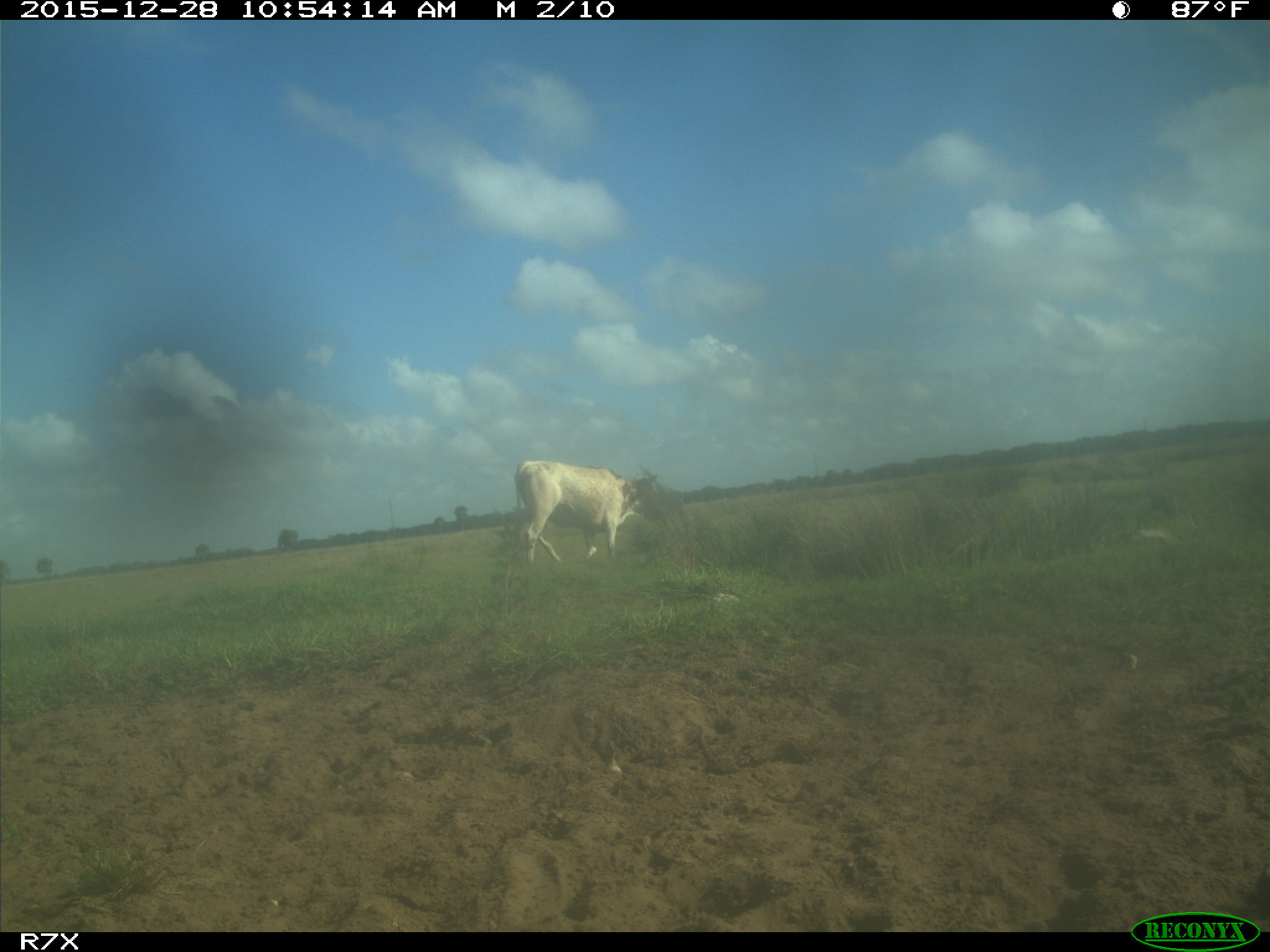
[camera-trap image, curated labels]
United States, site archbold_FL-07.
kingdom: Animalia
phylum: Chordata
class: Mammalia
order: Artiodactyla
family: Bovidae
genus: Bos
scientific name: Bos taurus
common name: domestic cow